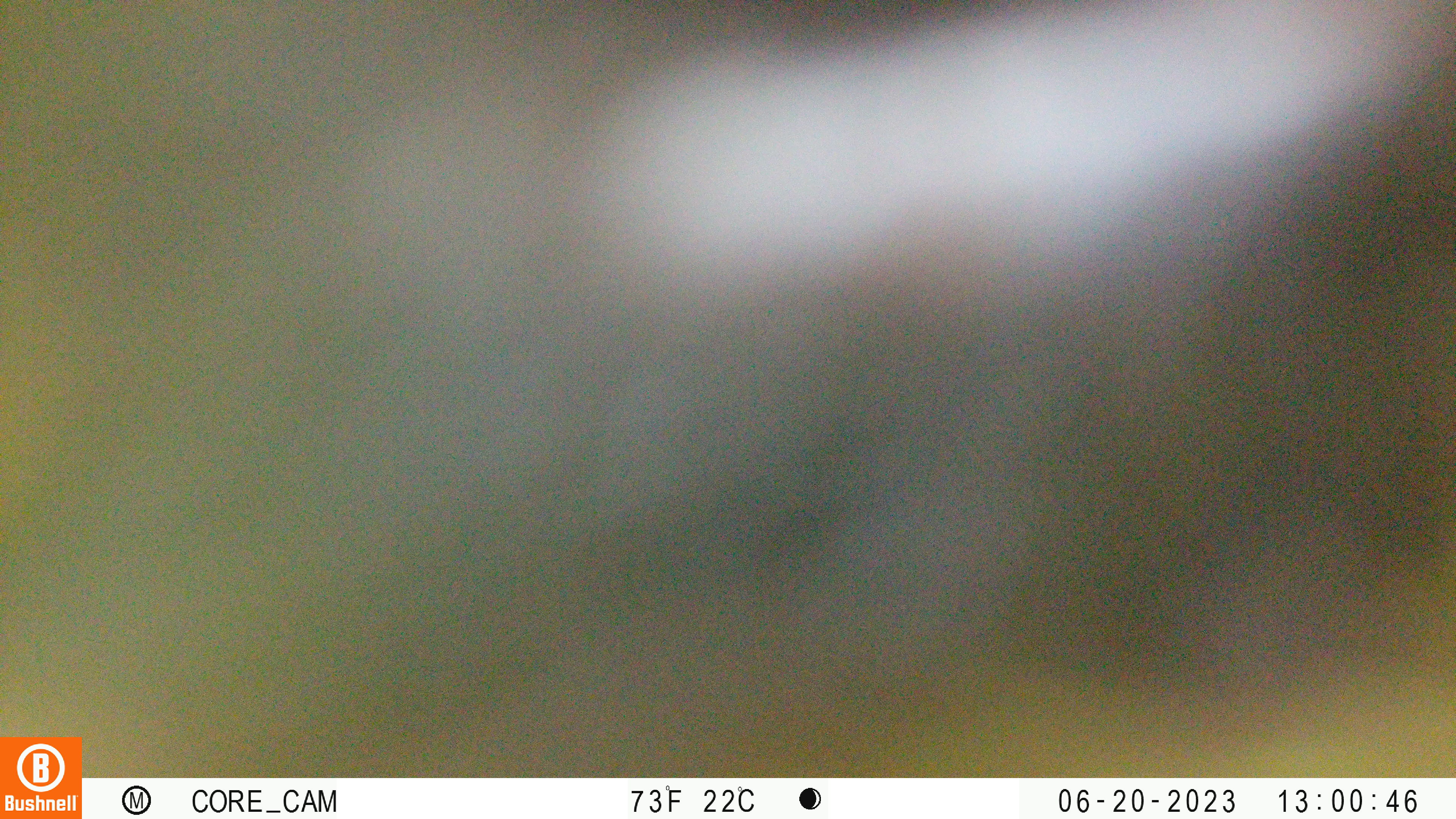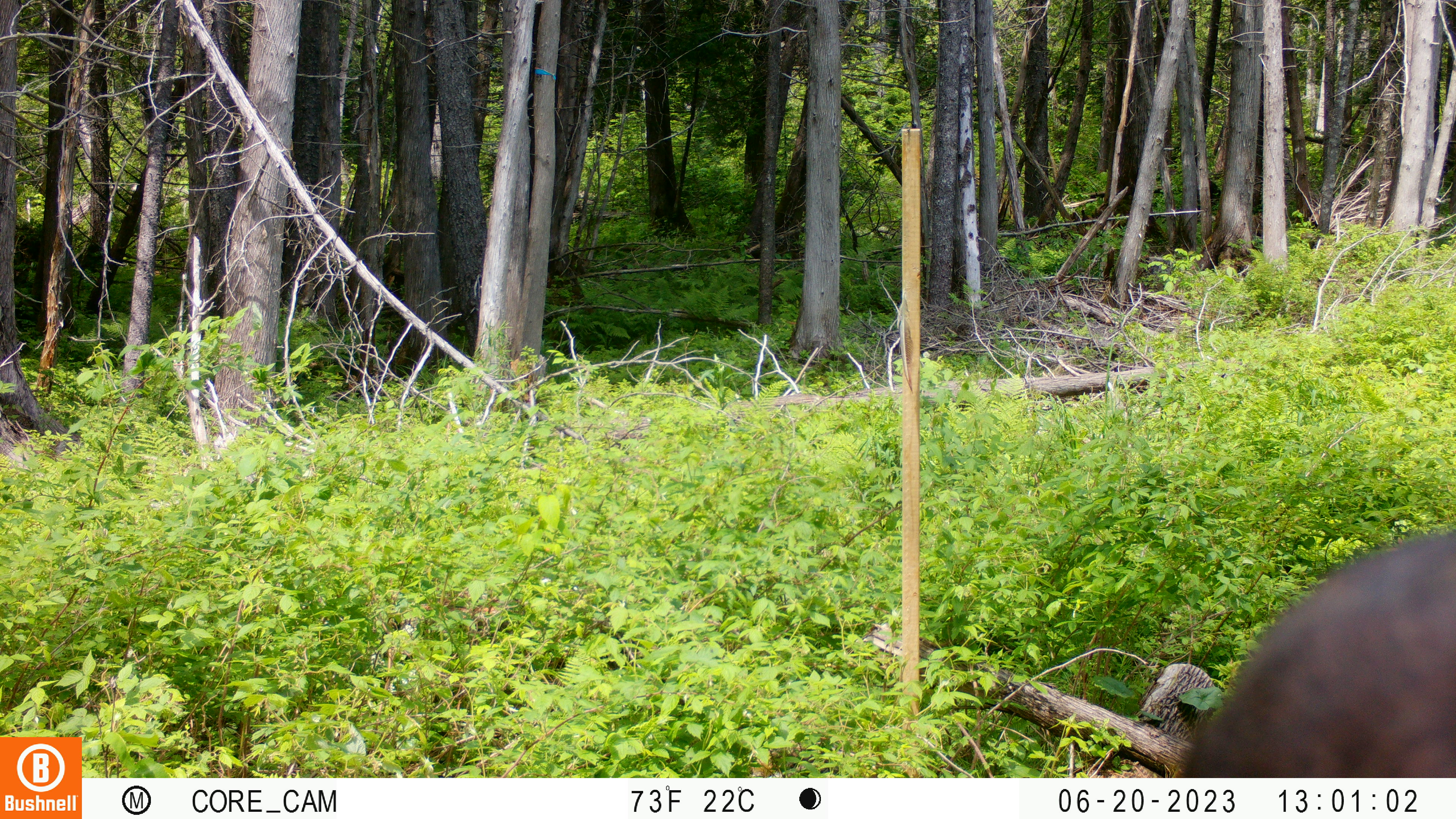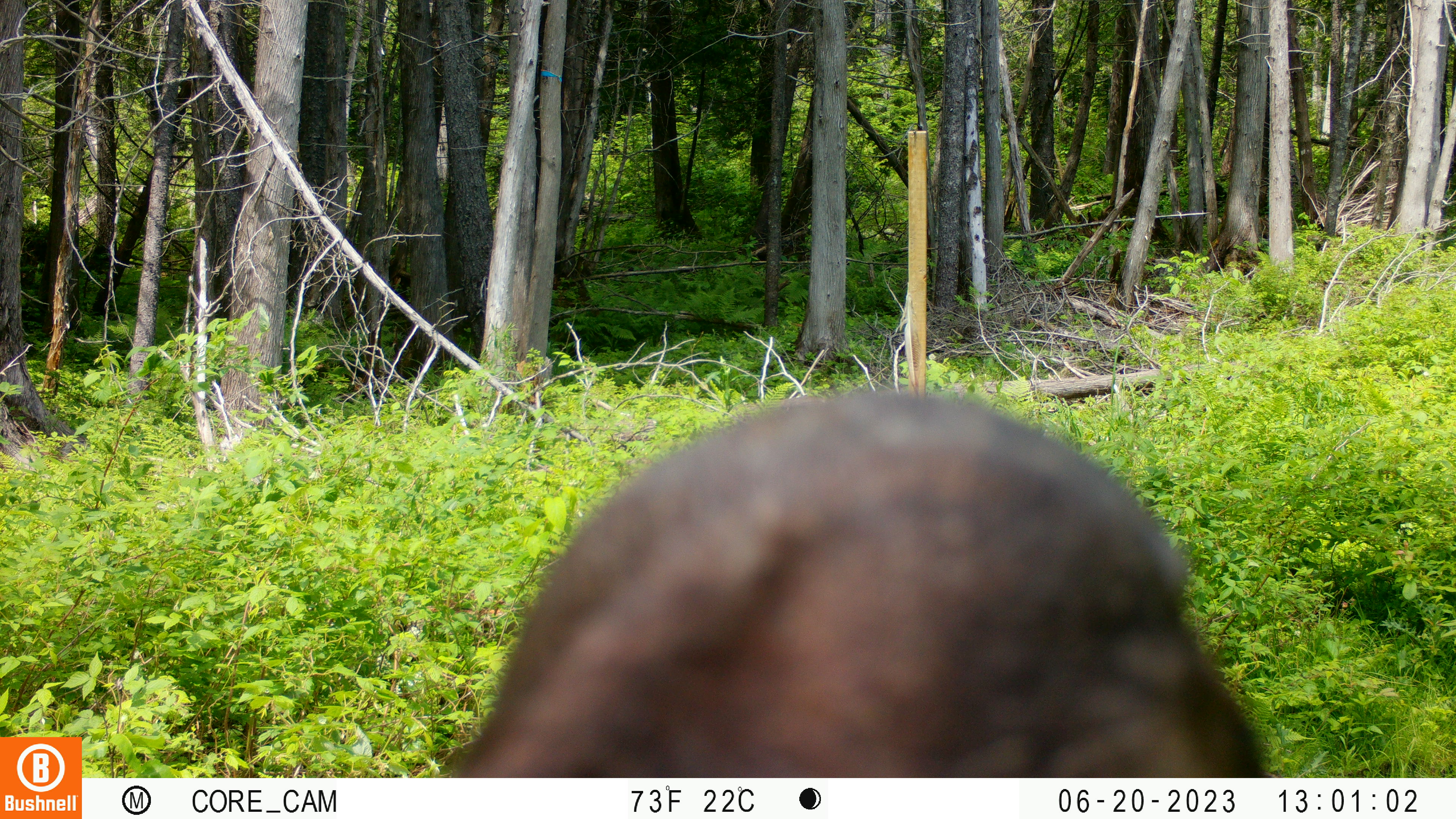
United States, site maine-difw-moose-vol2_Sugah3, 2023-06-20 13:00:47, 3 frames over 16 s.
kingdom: Animalia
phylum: Chordata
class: Mammalia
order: Carnivora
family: Ursidae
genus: Ursus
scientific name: Ursus americanus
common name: black bear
Black bear (Ursus americanus).